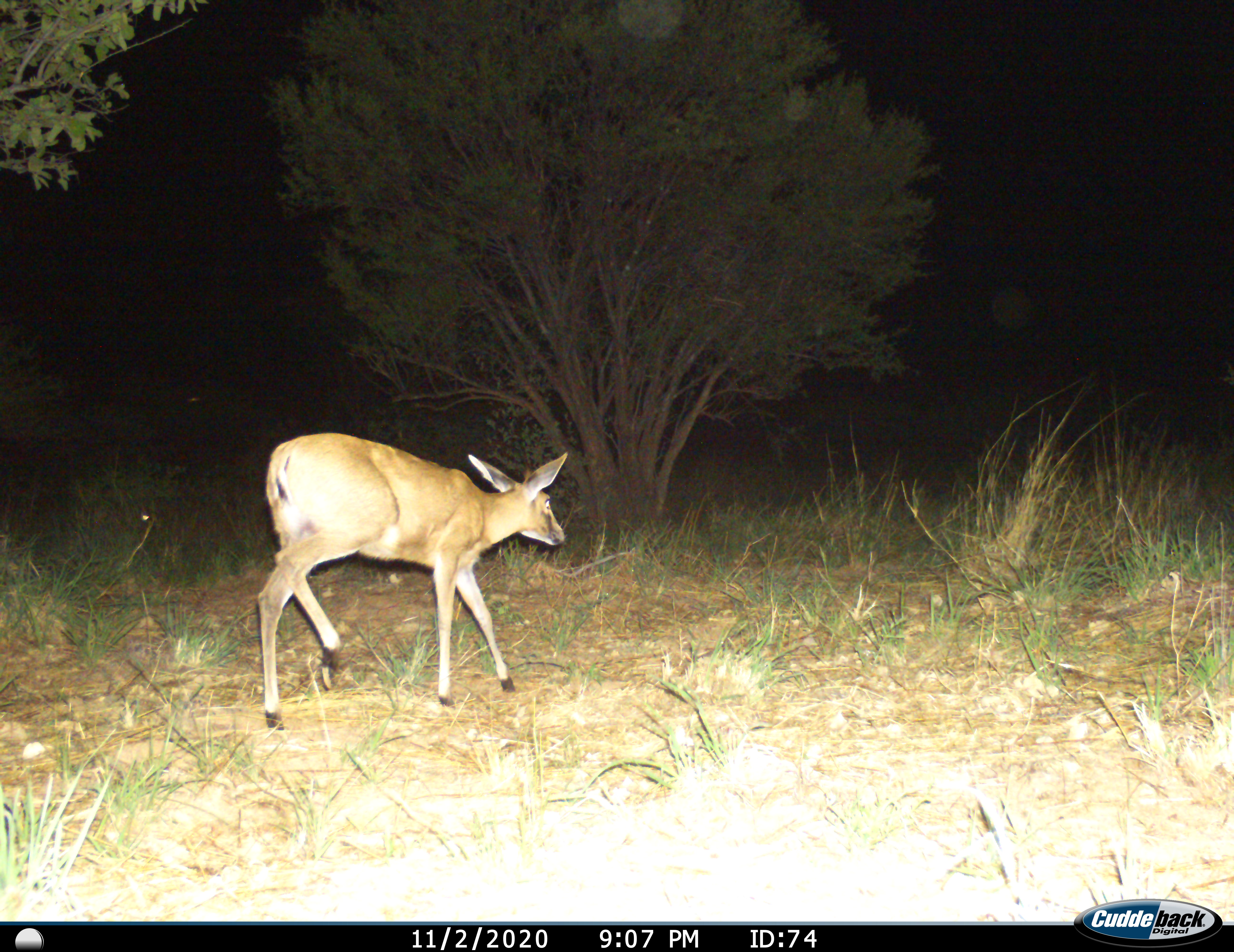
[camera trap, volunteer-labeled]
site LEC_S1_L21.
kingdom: Animalia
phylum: Chordata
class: Mammalia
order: Artiodactyla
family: Bovidae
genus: Sylvicapra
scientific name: Sylvicapra grimmia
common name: common duiker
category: duikercommongrey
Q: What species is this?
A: Duikercommongrey (common duiker) (Sylvicapra grimmia).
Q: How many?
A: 1.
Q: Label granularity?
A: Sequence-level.